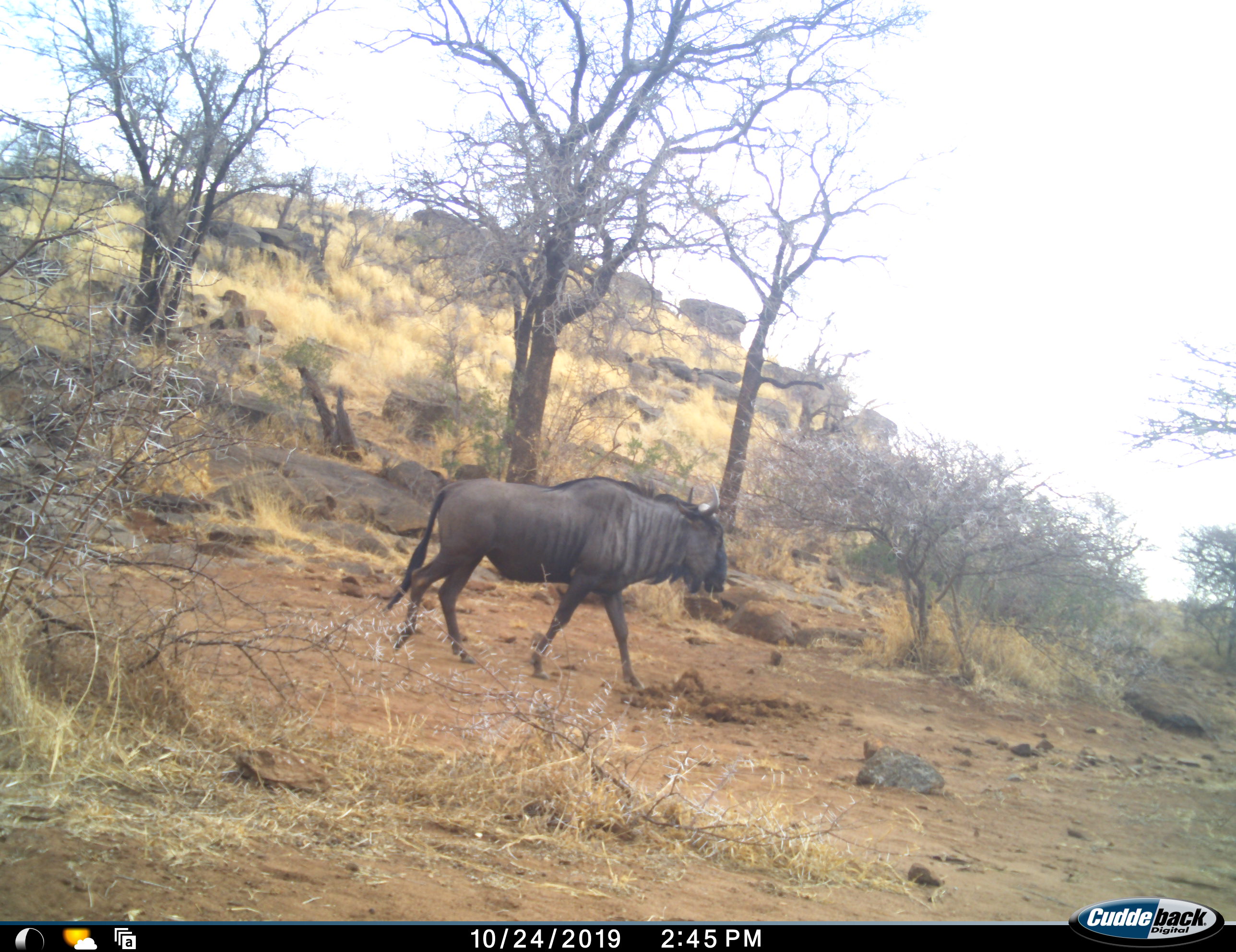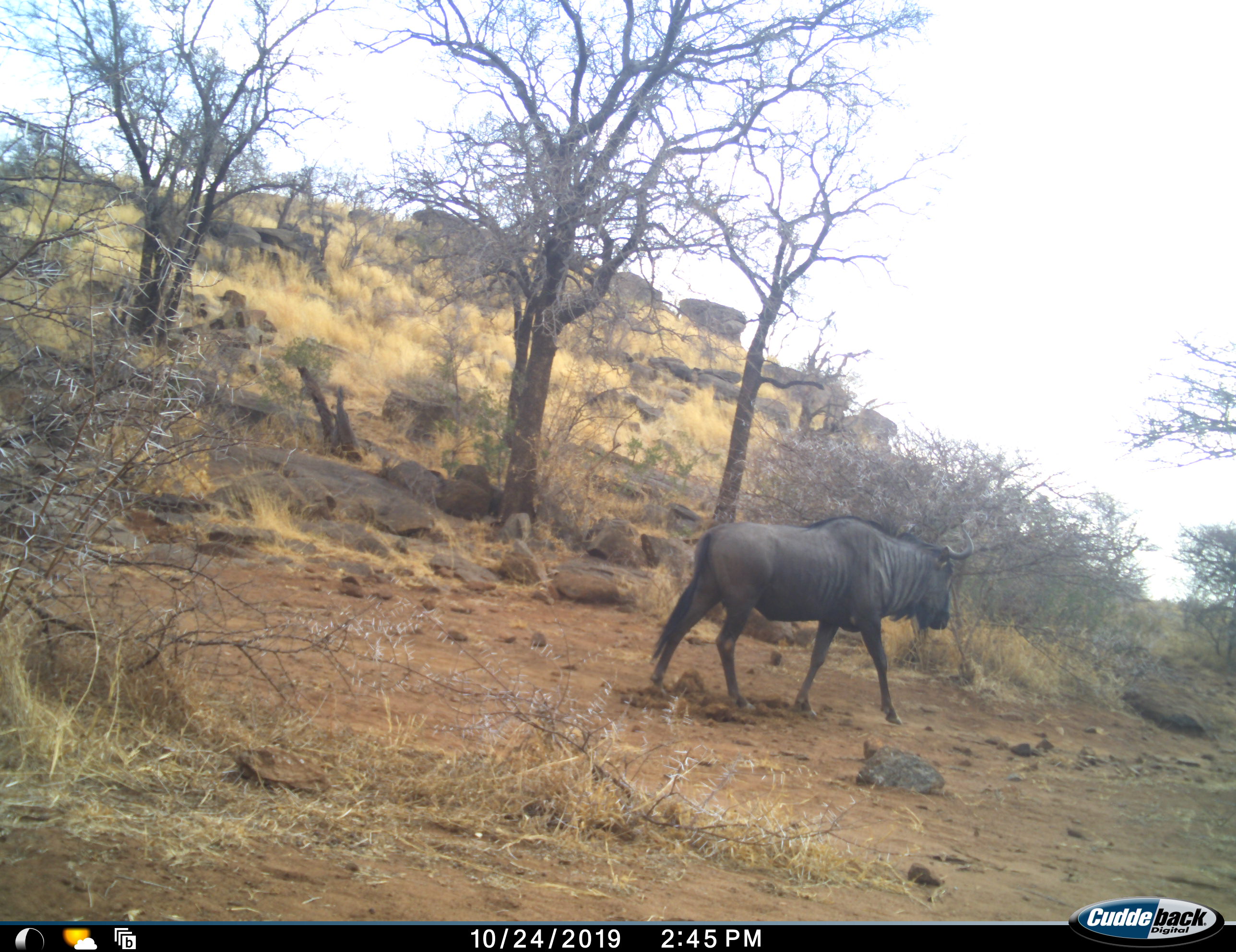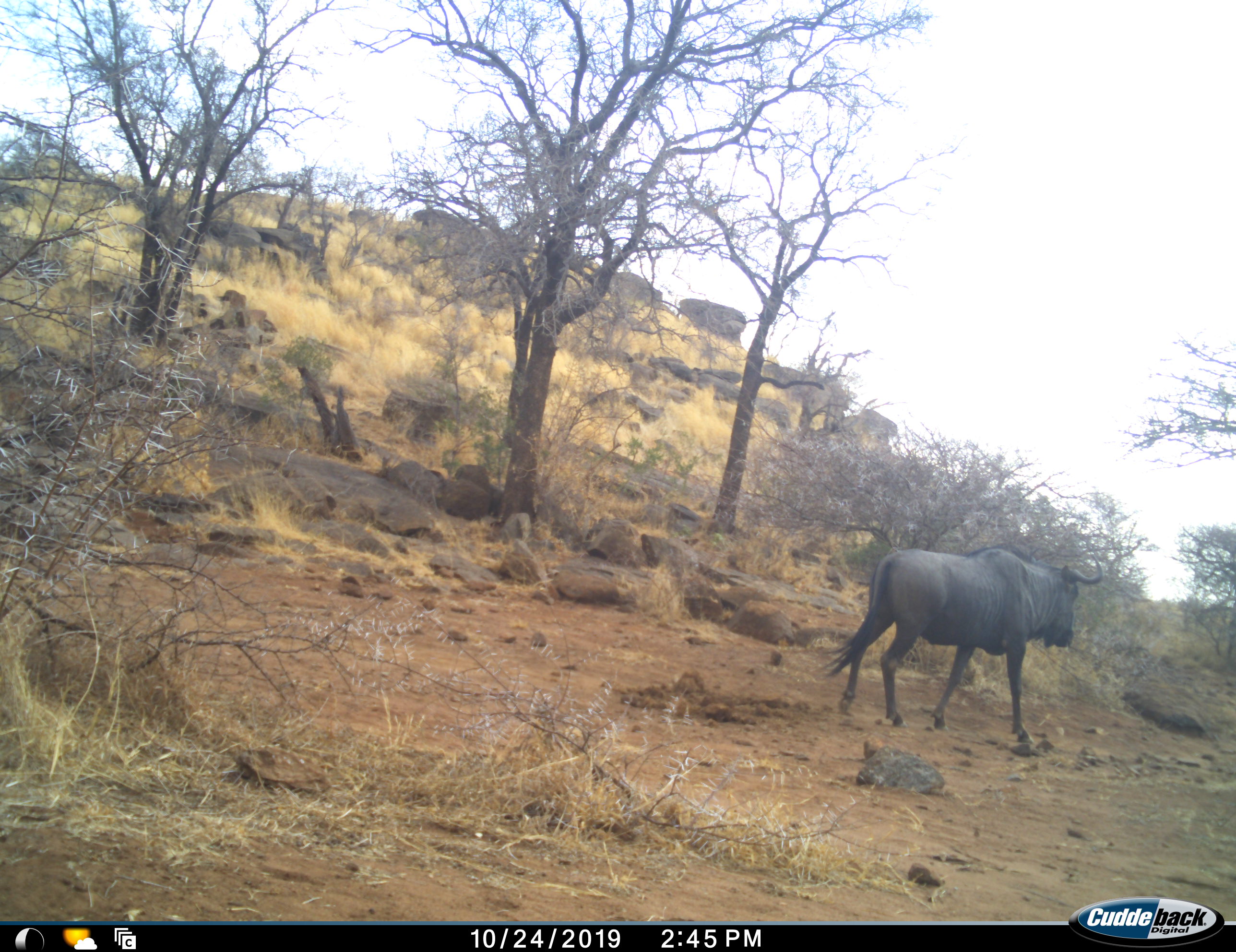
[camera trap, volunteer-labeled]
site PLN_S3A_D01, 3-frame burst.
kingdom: Animalia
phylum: Chordata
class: Mammalia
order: Artiodactyla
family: Bovidae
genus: Connochaetes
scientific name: Connochaetes taurinus taurinus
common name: blue wildebeest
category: wildebeestblue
Wildebeestblue (blue wildebeest) (Connochaetes taurinus taurinus), count 1. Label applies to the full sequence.